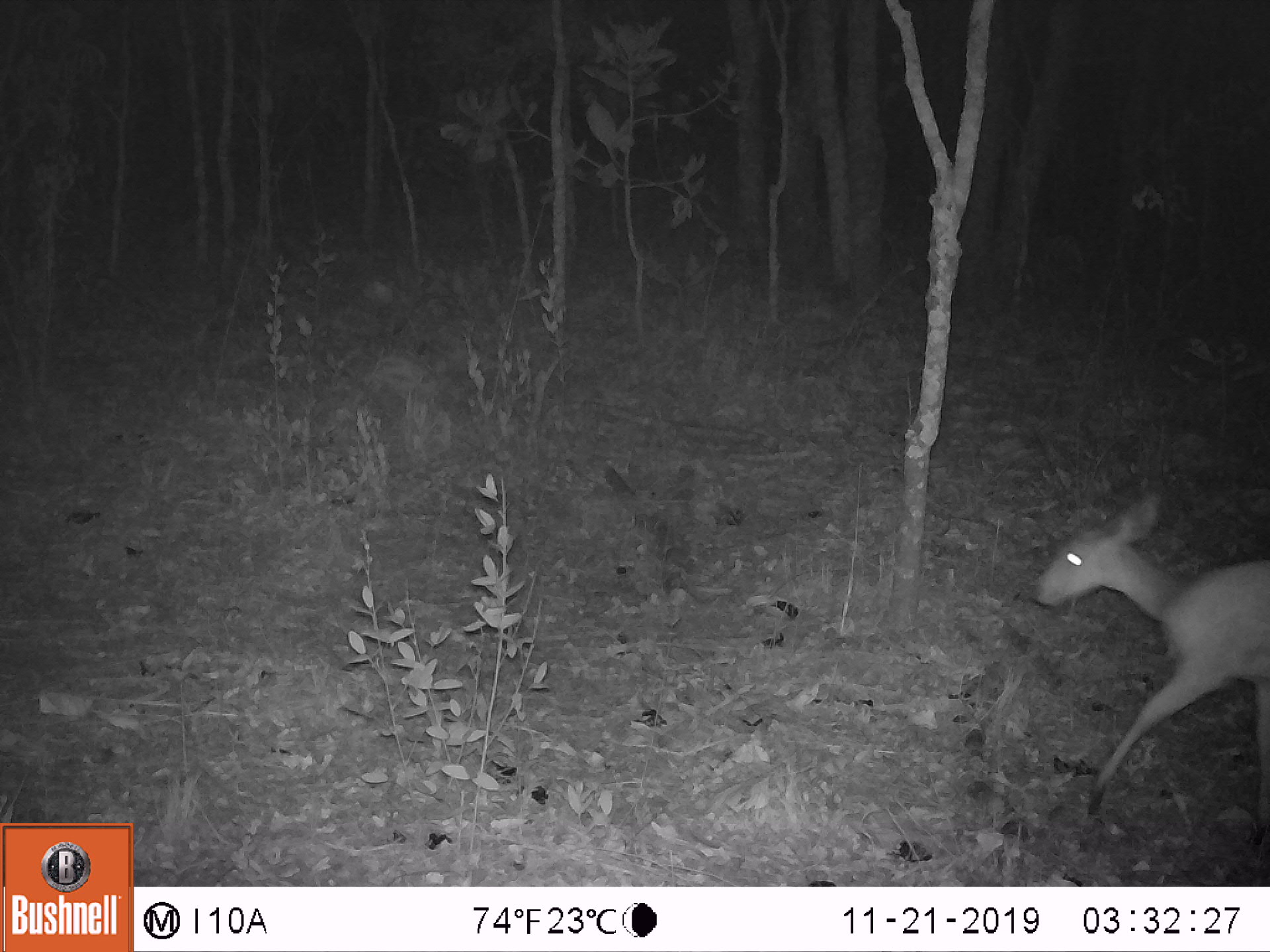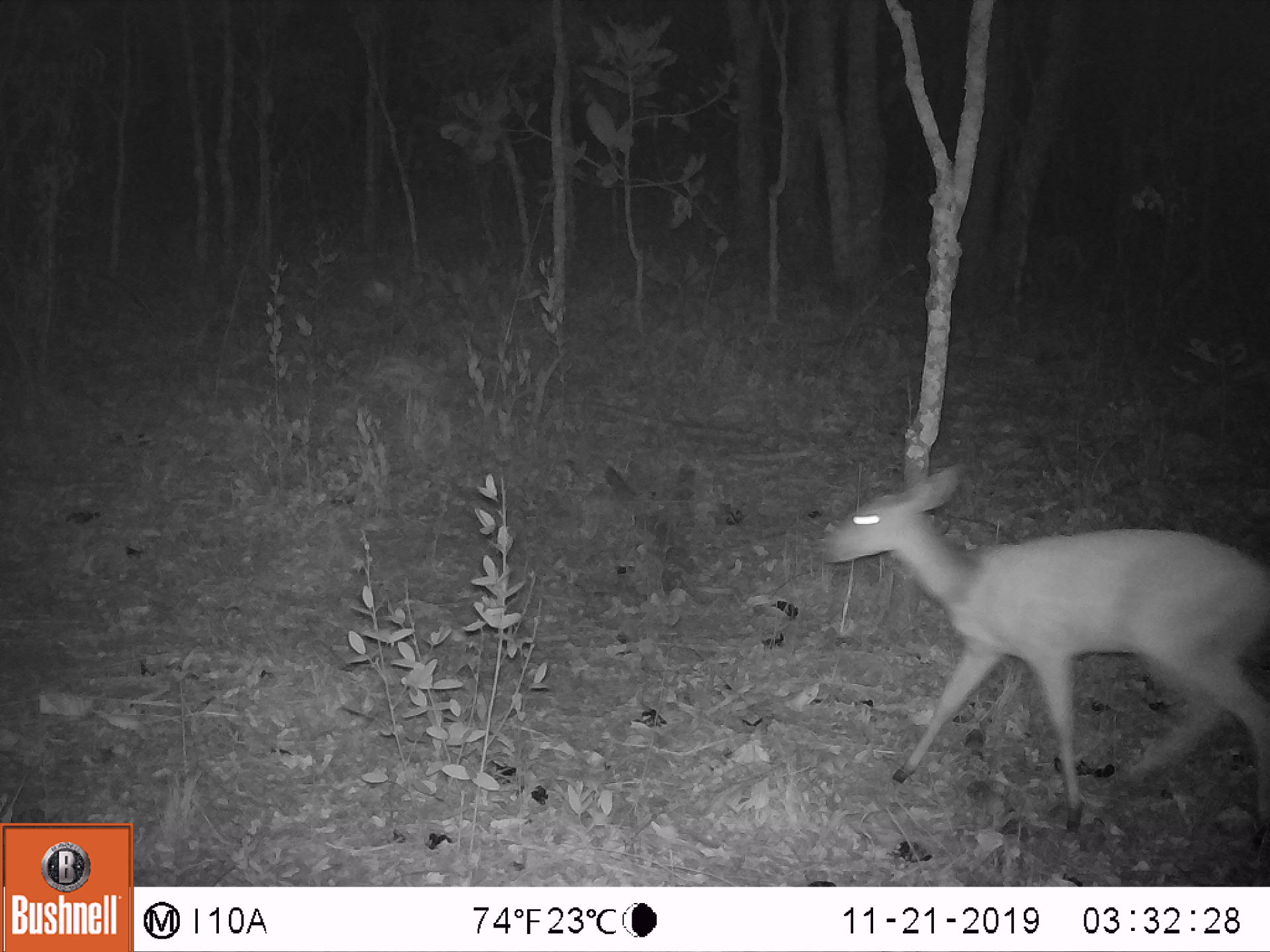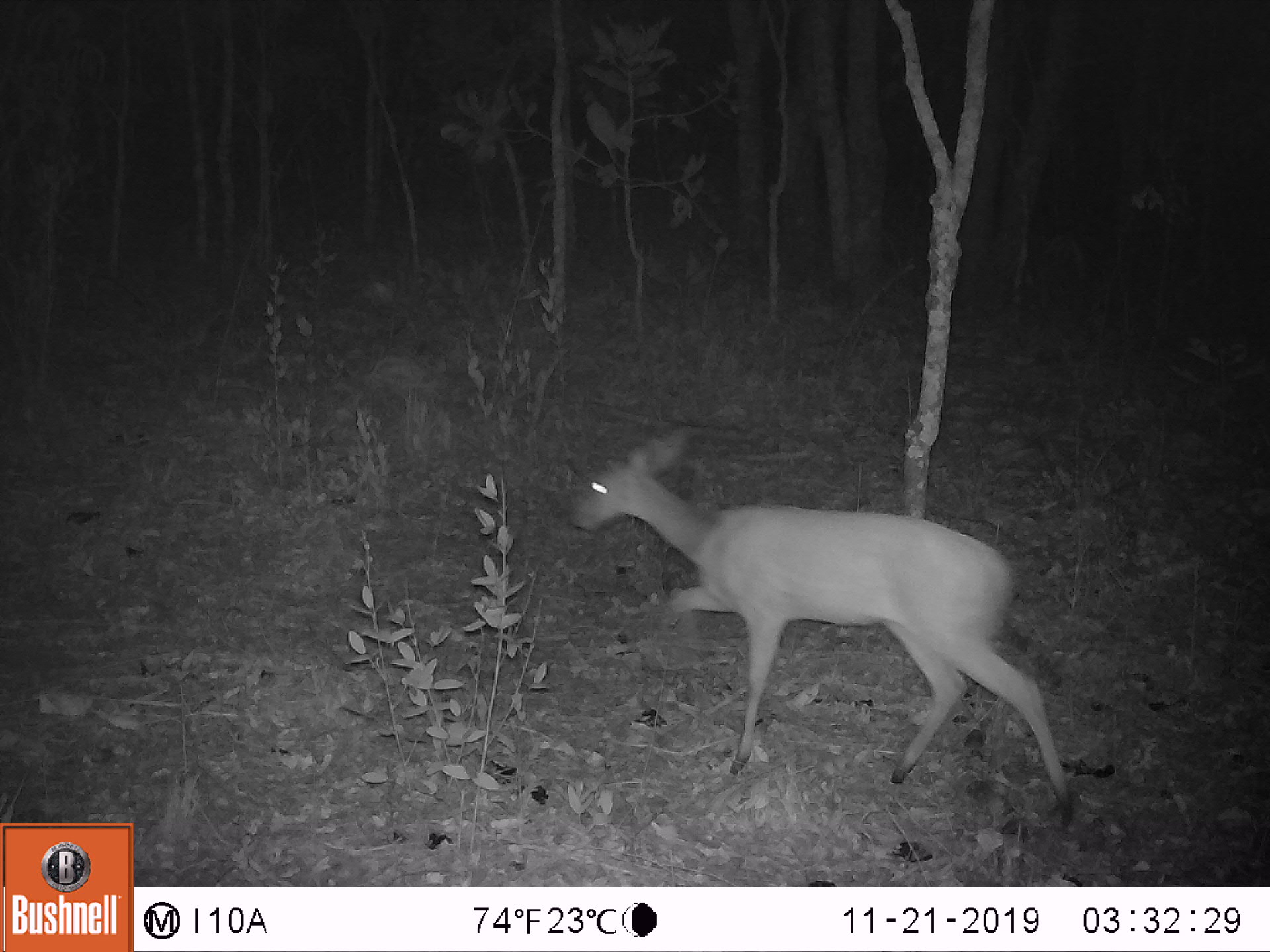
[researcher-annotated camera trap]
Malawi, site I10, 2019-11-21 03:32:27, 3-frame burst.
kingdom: Animalia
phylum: Chordata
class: Mammalia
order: Artiodactyla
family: Bovidae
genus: Tragelaphus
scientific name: Tragelaphus sylvaticus sylvaticus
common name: cape bushbuck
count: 1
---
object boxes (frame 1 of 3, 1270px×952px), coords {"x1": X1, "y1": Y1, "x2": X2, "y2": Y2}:
cape bushbuck: {"x1": 1026, "y1": 491, "x2": 1268, "y2": 848}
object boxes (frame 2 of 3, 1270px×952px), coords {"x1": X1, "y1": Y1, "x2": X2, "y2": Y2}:
cape bushbuck: {"x1": 811, "y1": 457, "x2": 1268, "y2": 853}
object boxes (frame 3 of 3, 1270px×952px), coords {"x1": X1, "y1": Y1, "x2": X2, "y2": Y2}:
cape bushbuck: {"x1": 561, "y1": 420, "x2": 1079, "y2": 839}